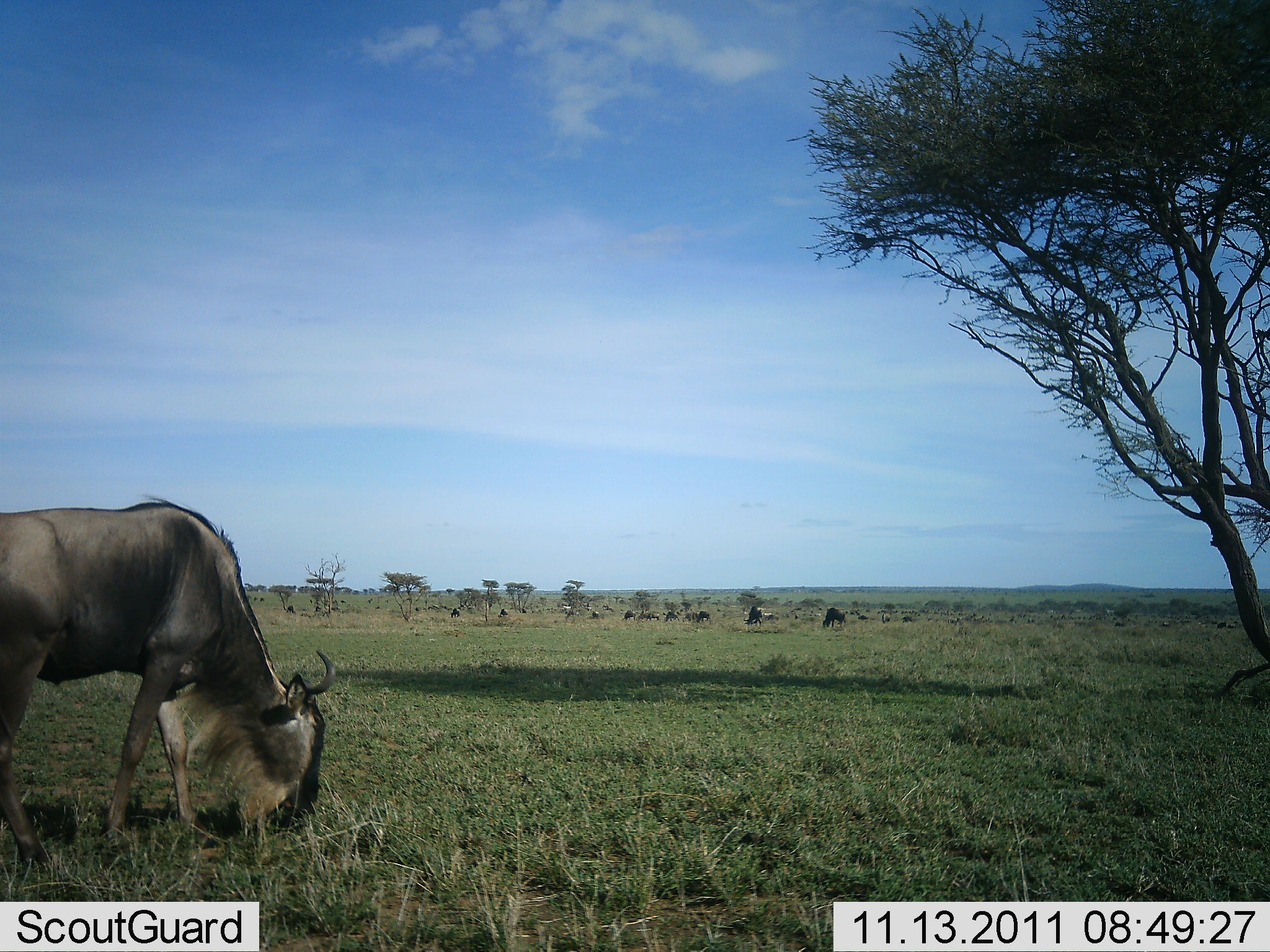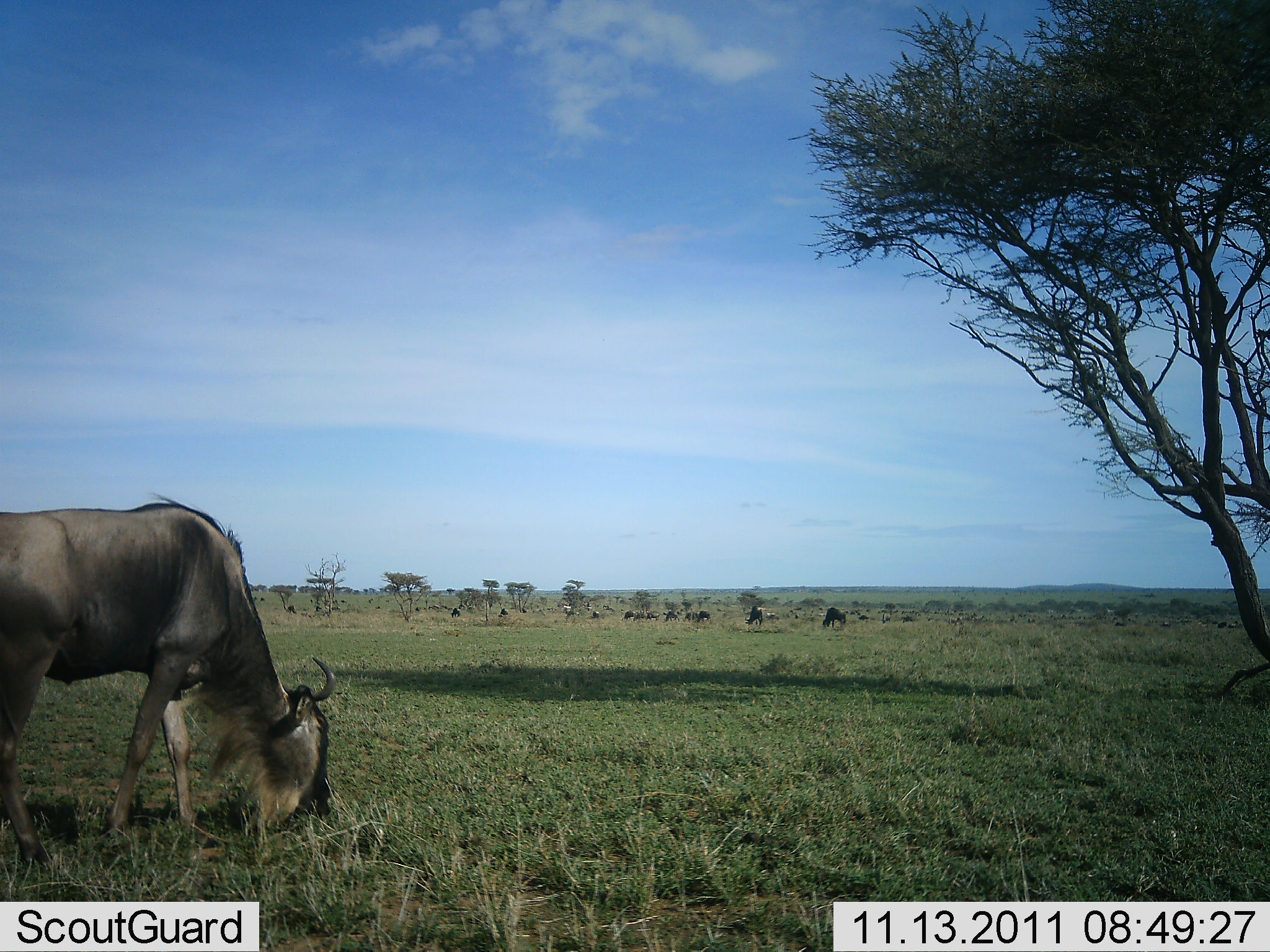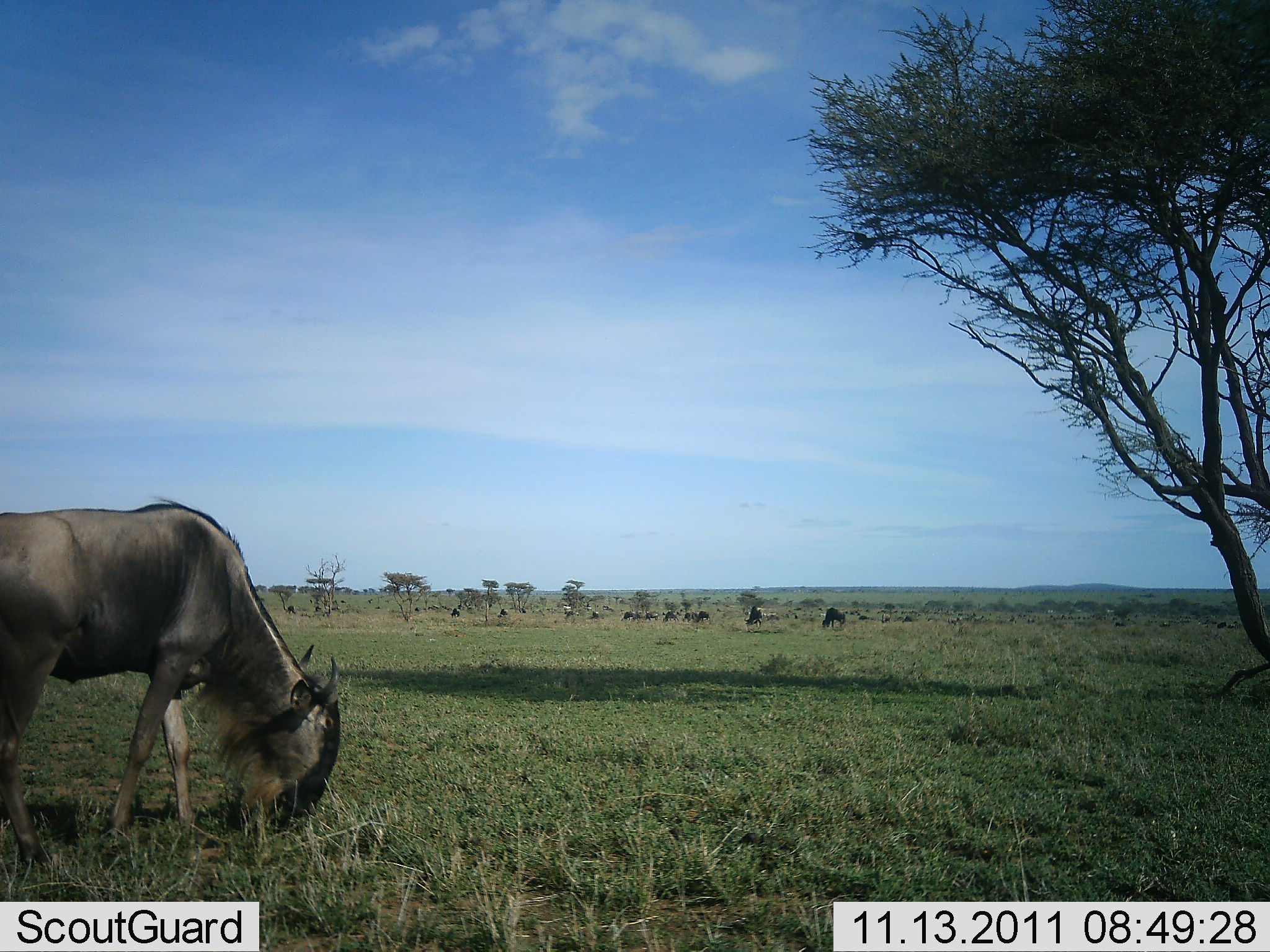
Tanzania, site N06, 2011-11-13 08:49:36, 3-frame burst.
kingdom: Animalia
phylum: Chordata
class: Mammalia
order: Artiodactyla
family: Bovidae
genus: Connochaetes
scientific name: Connochaetes taurinus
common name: blue wildebeest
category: wildebeest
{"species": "wildebeest (blue wildebeest) (Connochaetes taurinus)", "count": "1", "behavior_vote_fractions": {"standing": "36%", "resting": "0%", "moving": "18%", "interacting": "0%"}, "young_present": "0%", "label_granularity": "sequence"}